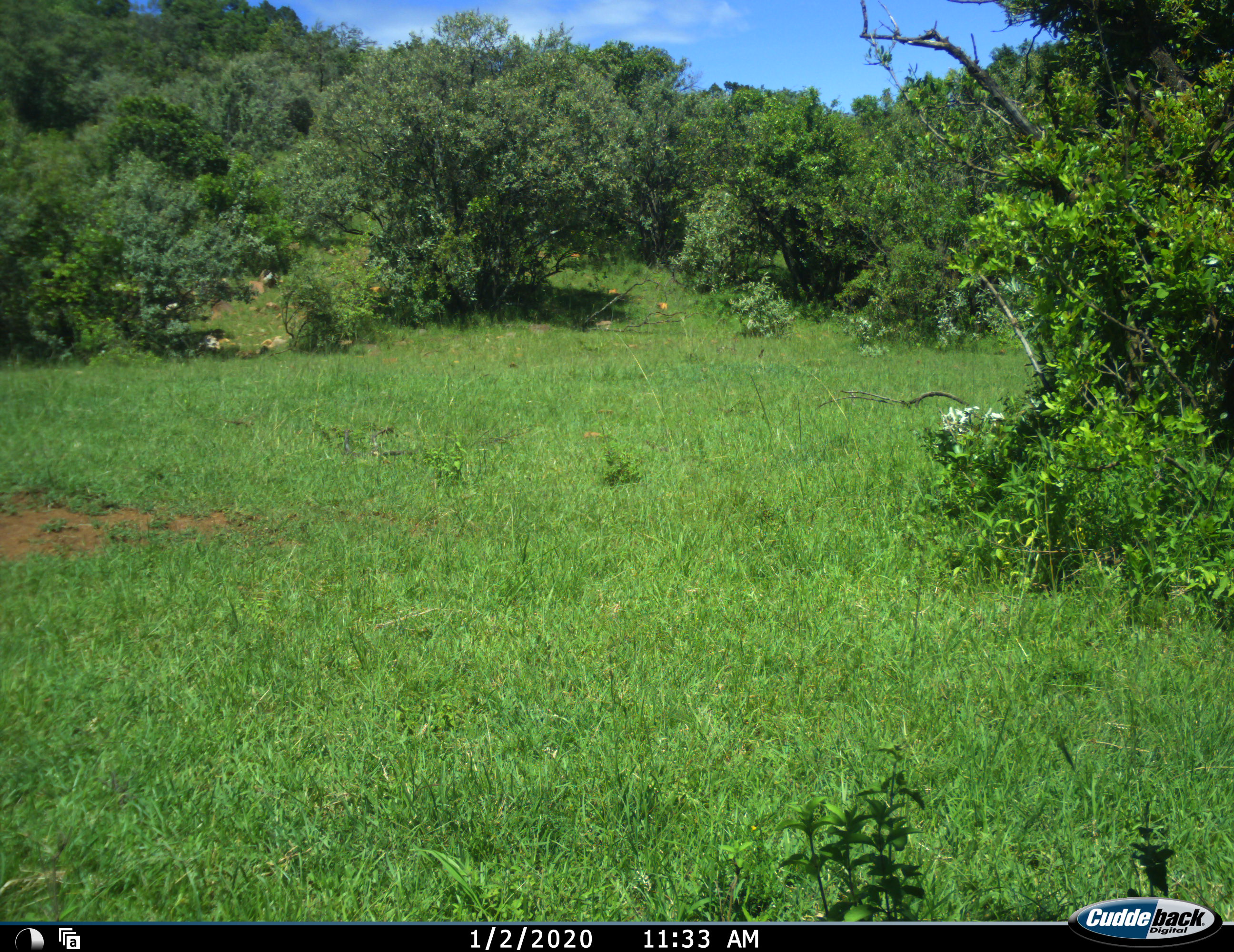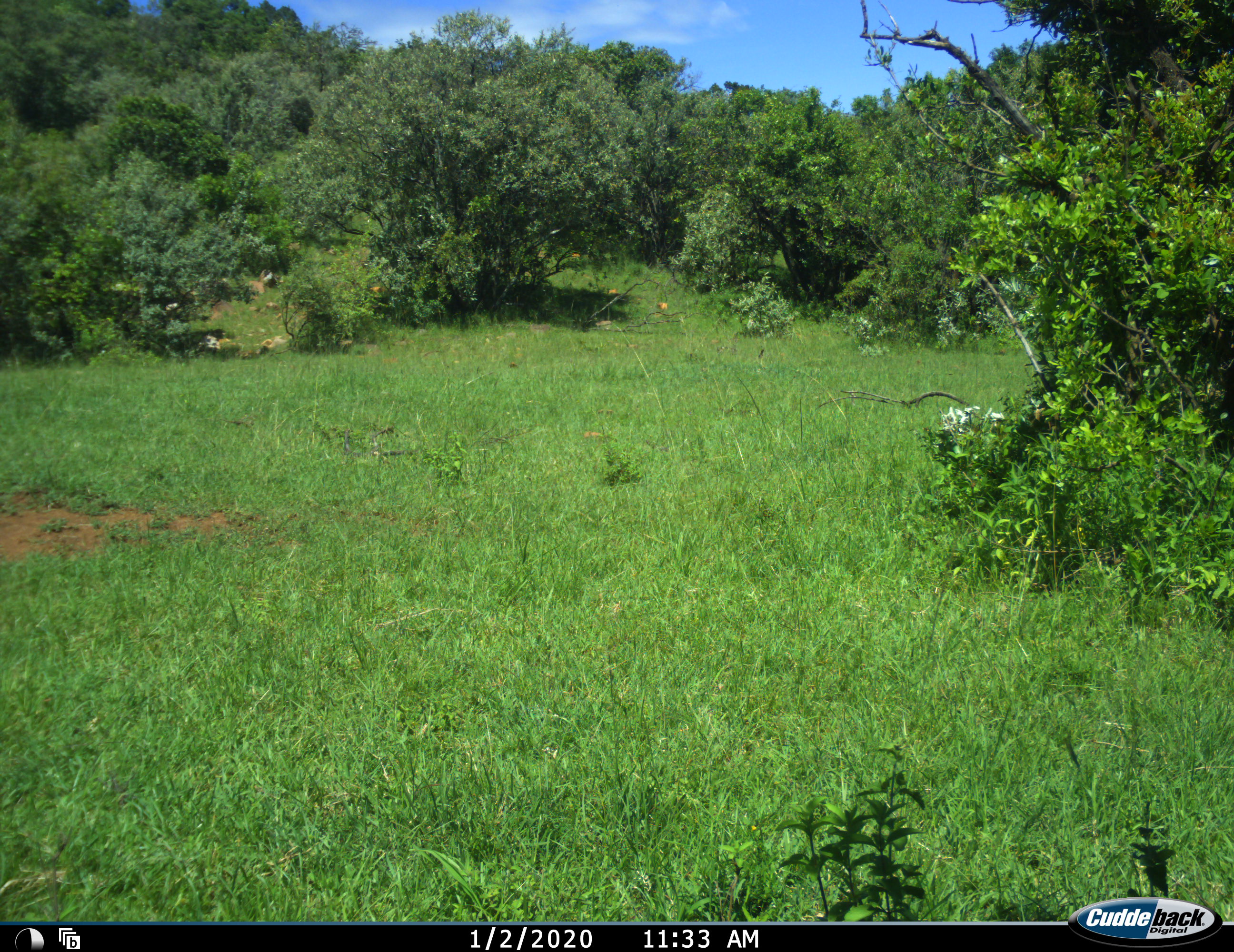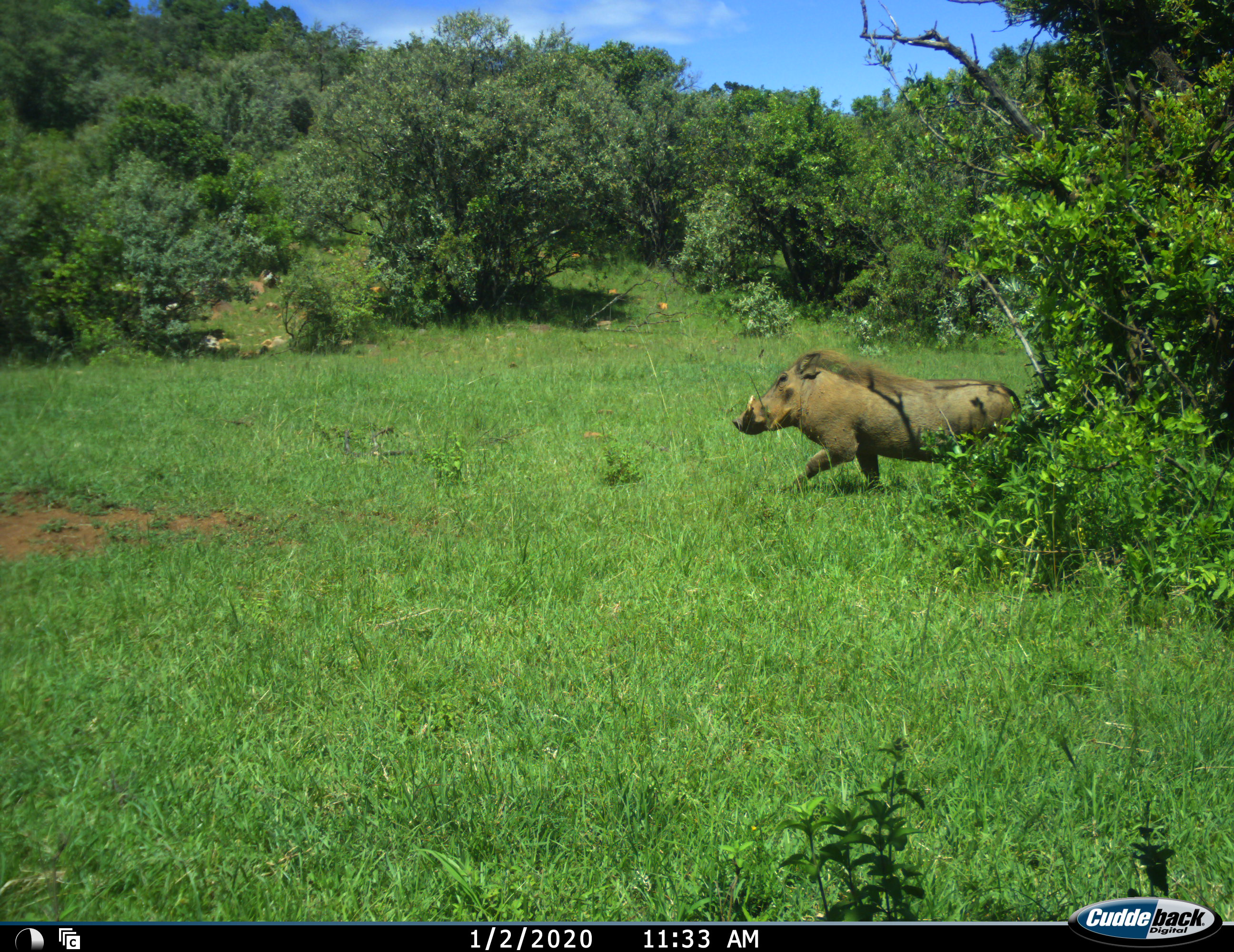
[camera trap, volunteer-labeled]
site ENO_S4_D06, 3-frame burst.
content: unidentified animal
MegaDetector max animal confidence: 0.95